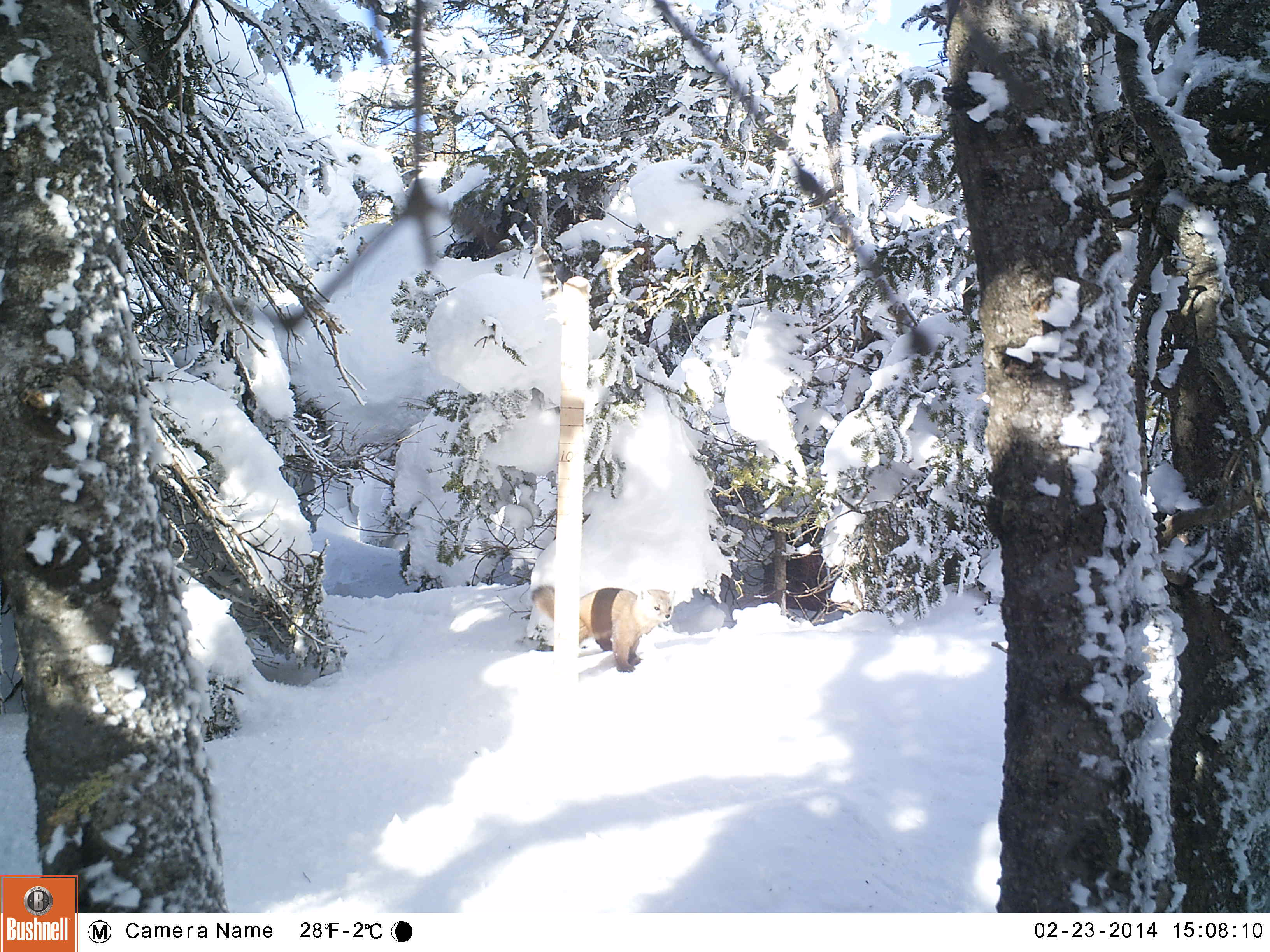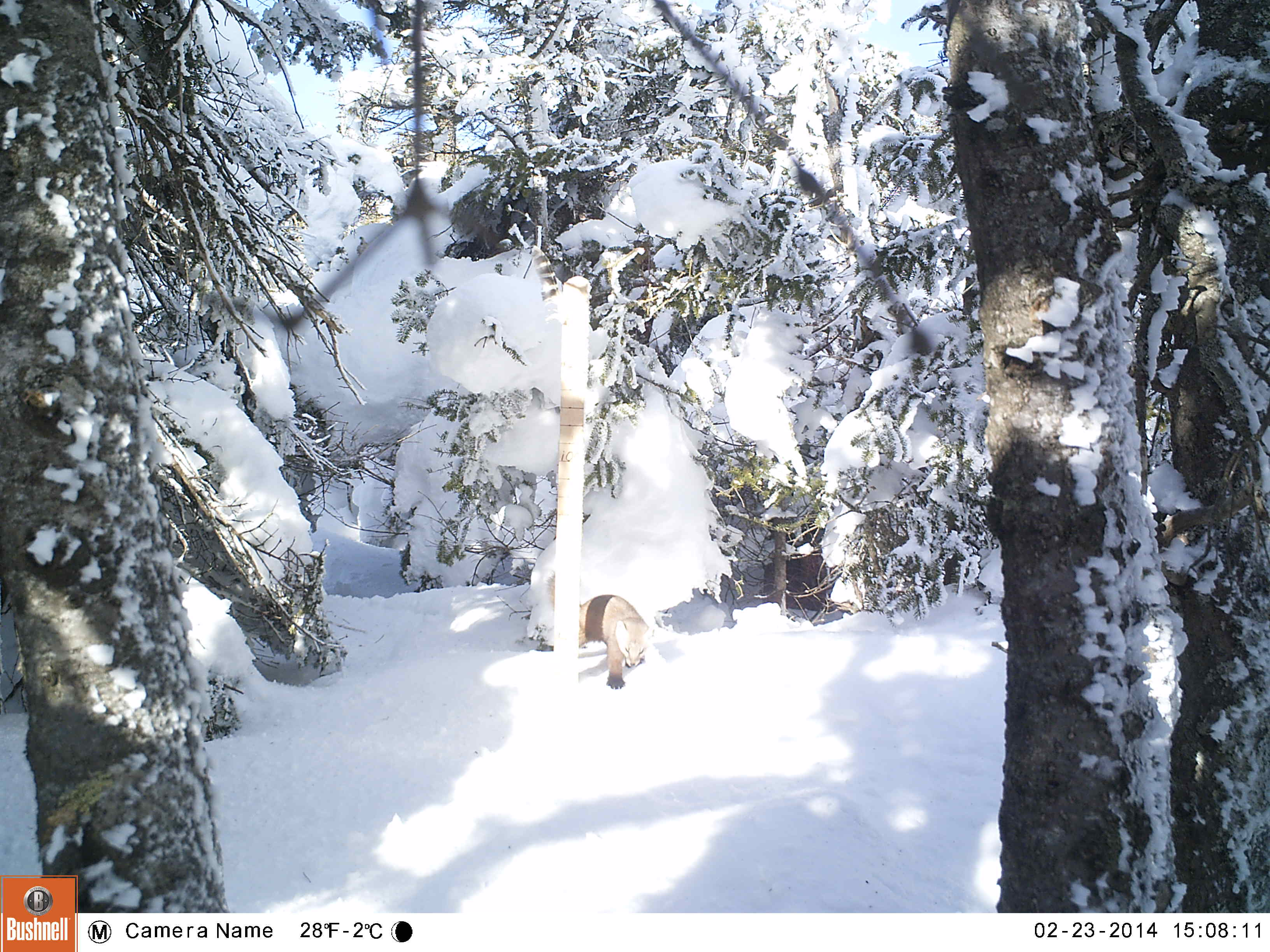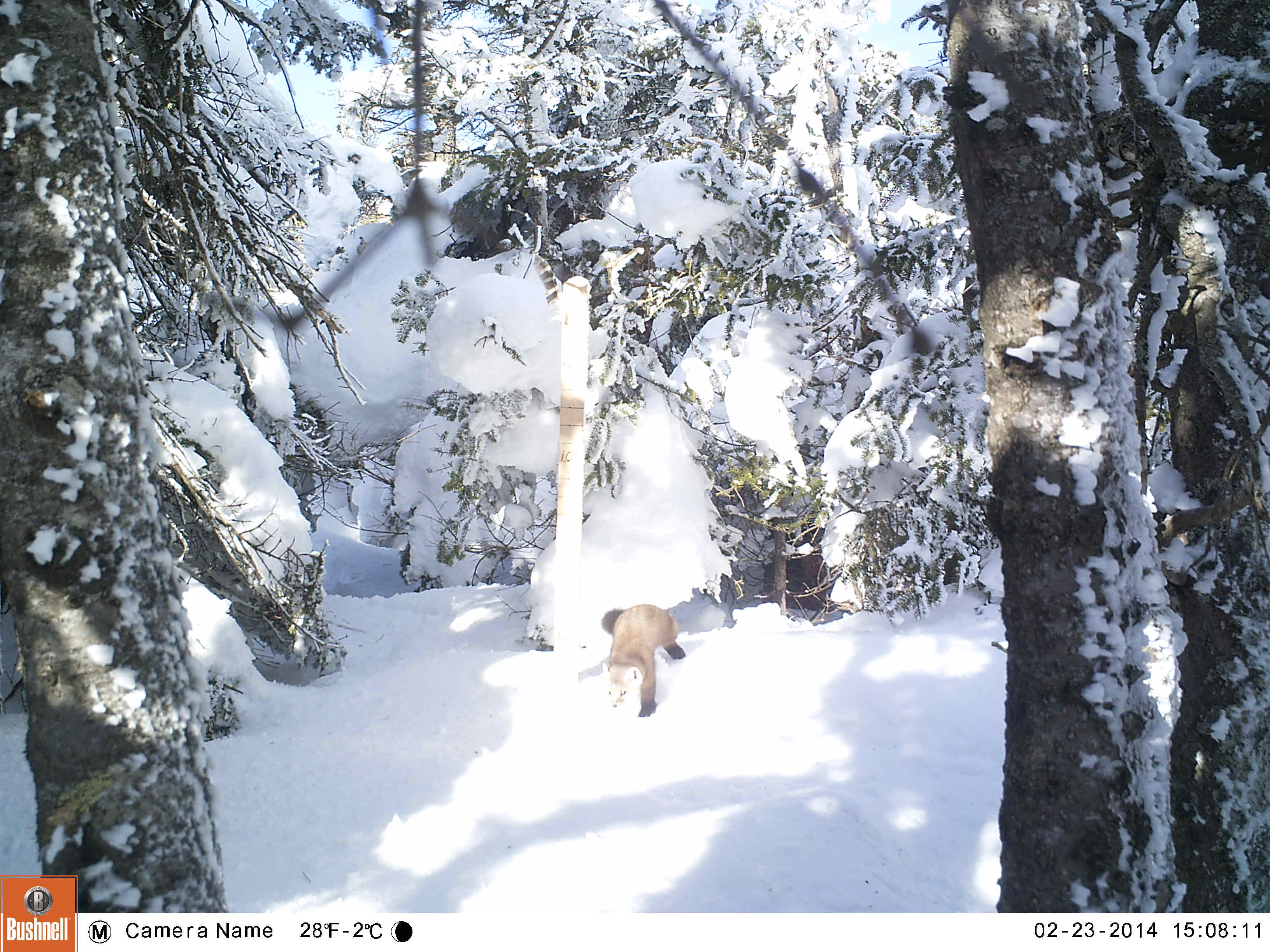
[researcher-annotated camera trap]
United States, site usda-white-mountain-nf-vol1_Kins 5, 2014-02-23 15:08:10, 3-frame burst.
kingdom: Animalia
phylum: Chordata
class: Mammalia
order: Carnivora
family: Mustelidae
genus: Martes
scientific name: Martes americana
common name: american marten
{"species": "american marten (Martes americana)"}